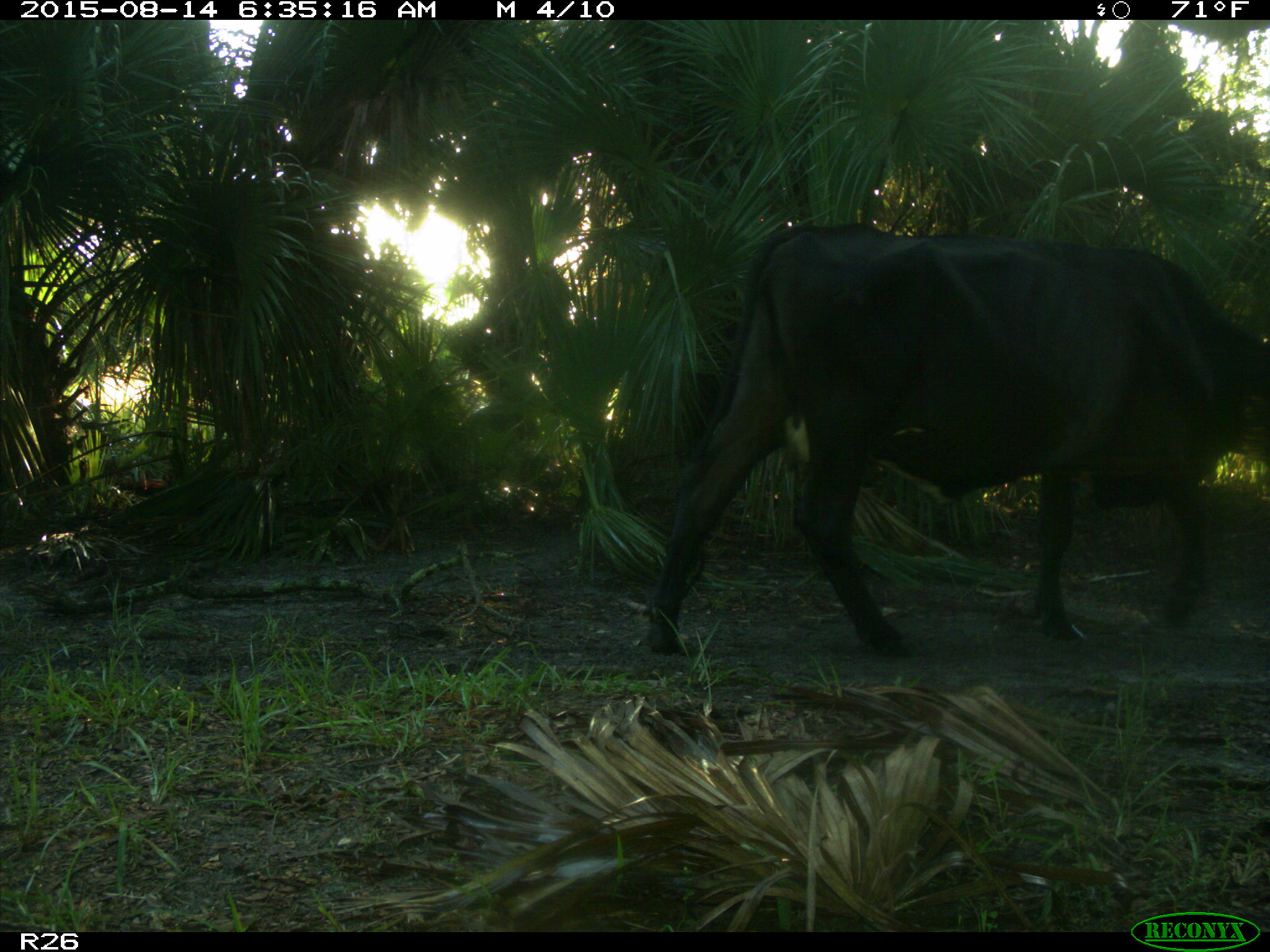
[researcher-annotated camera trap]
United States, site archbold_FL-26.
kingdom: Animalia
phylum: Chordata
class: Mammalia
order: Artiodactyla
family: Bovidae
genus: Bos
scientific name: Bos taurus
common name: domestic cow